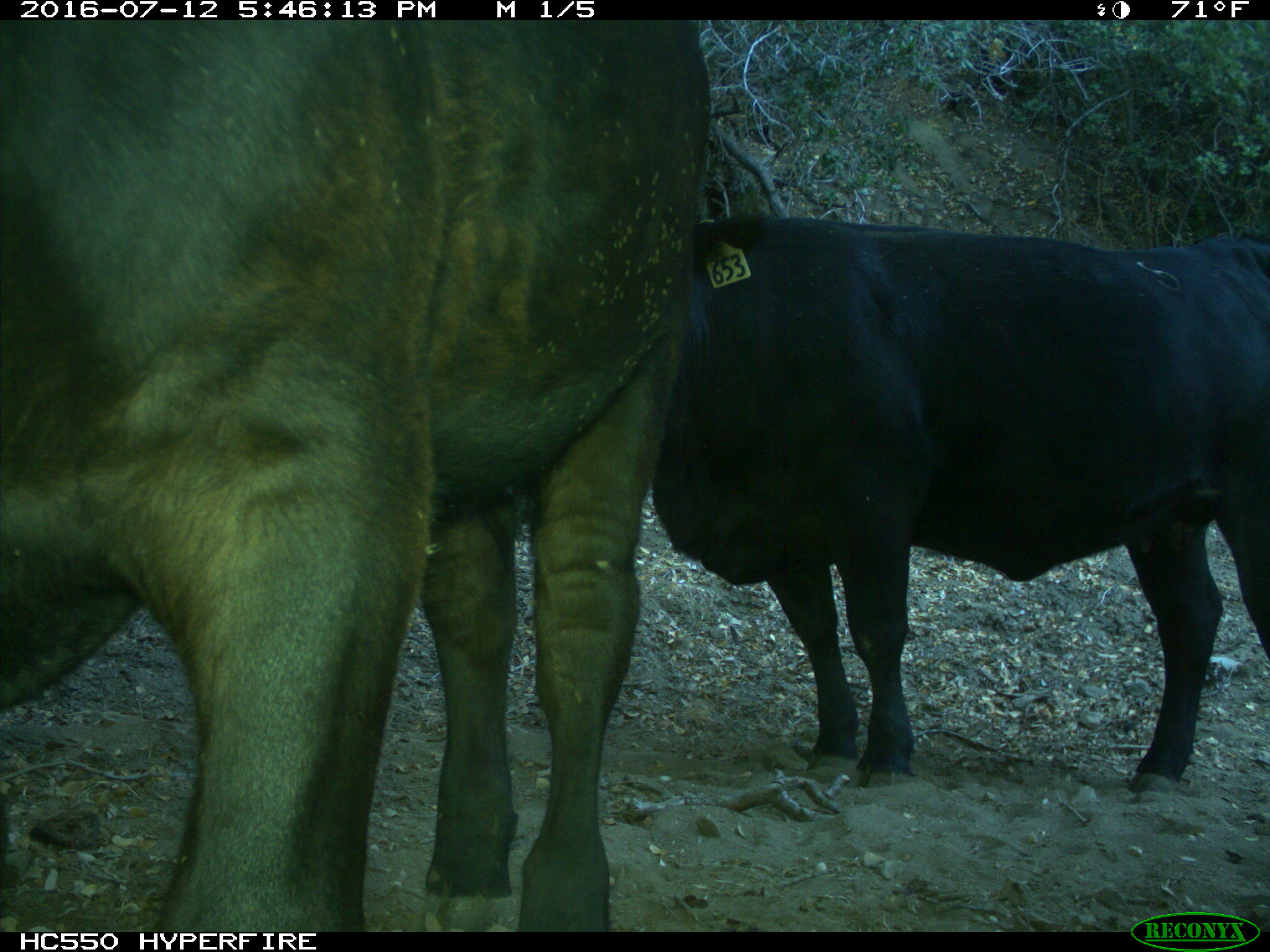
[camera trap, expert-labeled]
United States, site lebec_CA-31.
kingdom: Animalia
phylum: Chordata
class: Mammalia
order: Artiodactyla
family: Bovidae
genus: Bos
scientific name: Bos taurus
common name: domestic cow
Bos taurus (domestic cow).